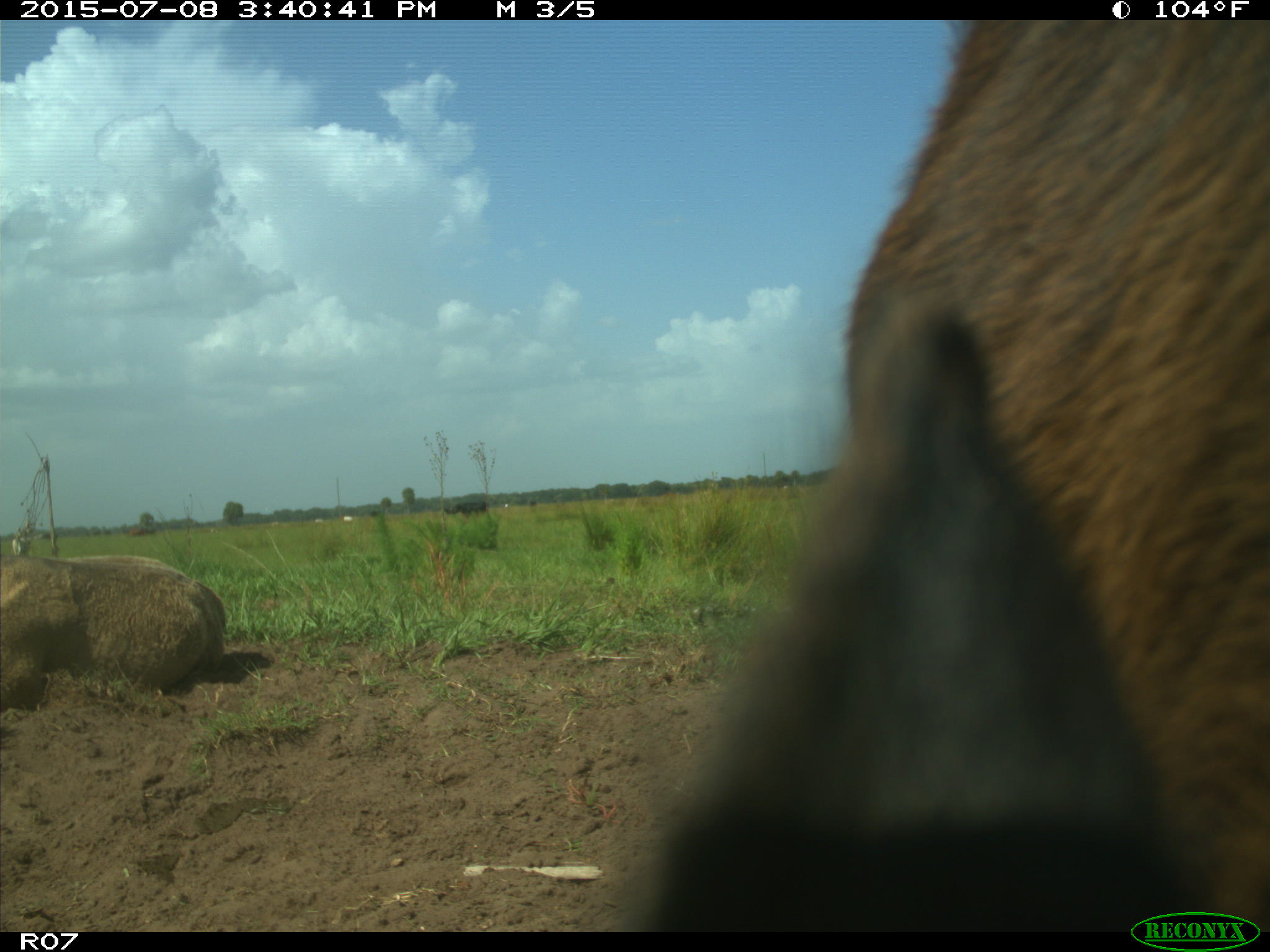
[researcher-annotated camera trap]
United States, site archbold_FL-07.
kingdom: Animalia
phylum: Chordata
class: Mammalia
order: Artiodactyla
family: Bovidae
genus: Bos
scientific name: Bos taurus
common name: domestic cow